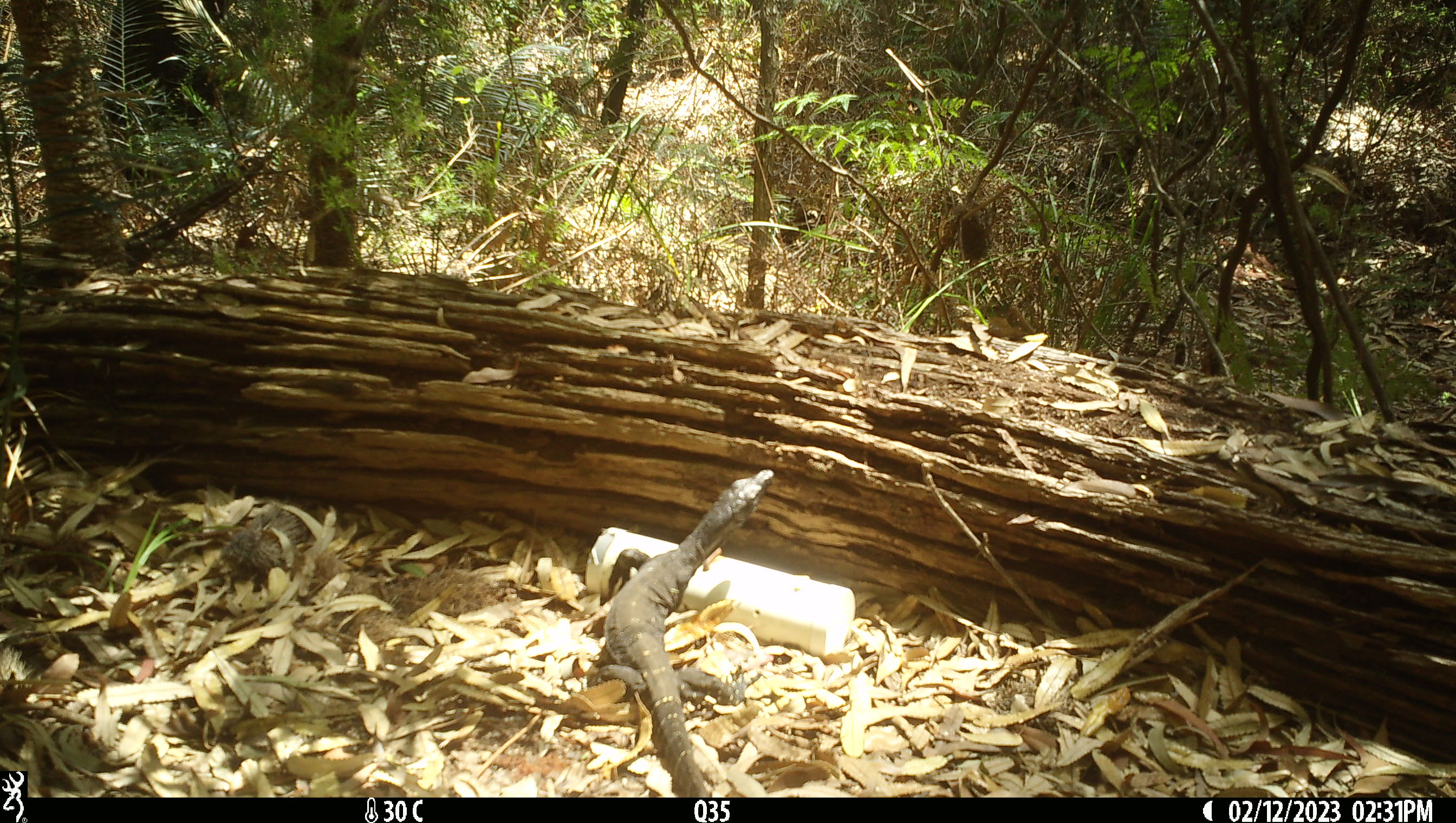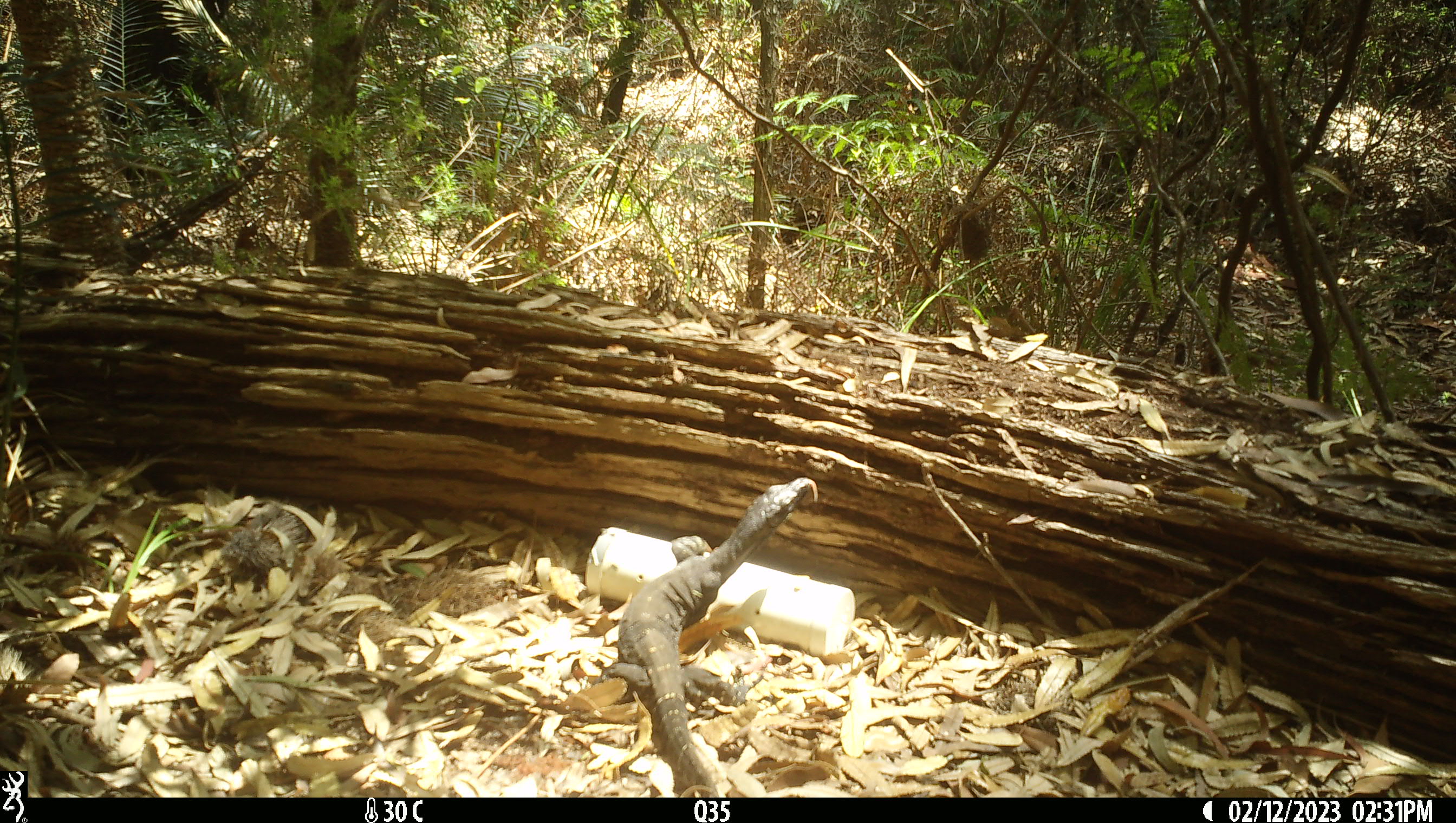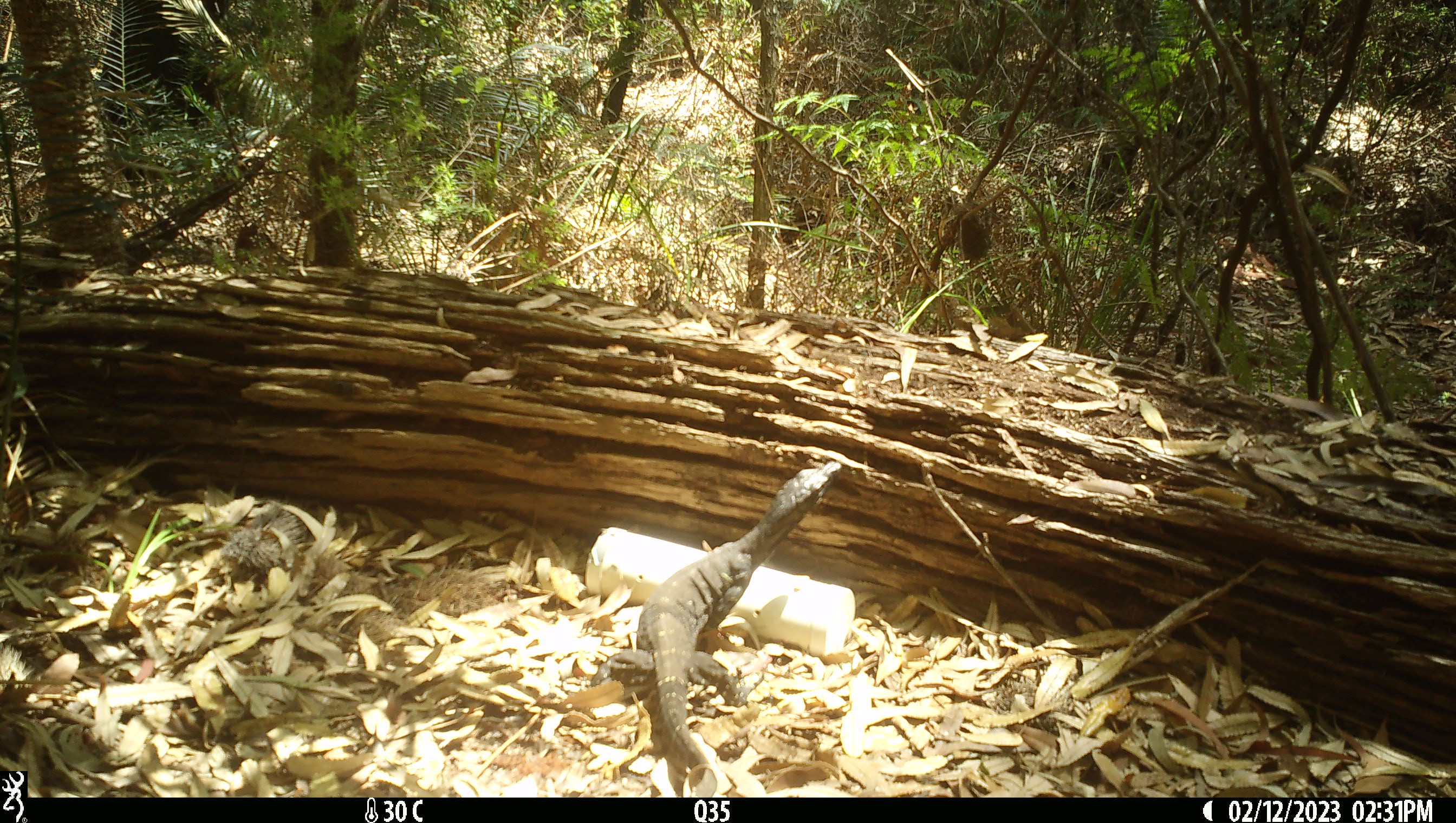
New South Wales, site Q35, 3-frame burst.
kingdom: Animalia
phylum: Chordata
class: Reptilia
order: Squamata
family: Varanidae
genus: Varanus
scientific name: Varanus varius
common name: lace monitor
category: goanna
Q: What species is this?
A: Goanna (lace monitor) (Varanus varius).